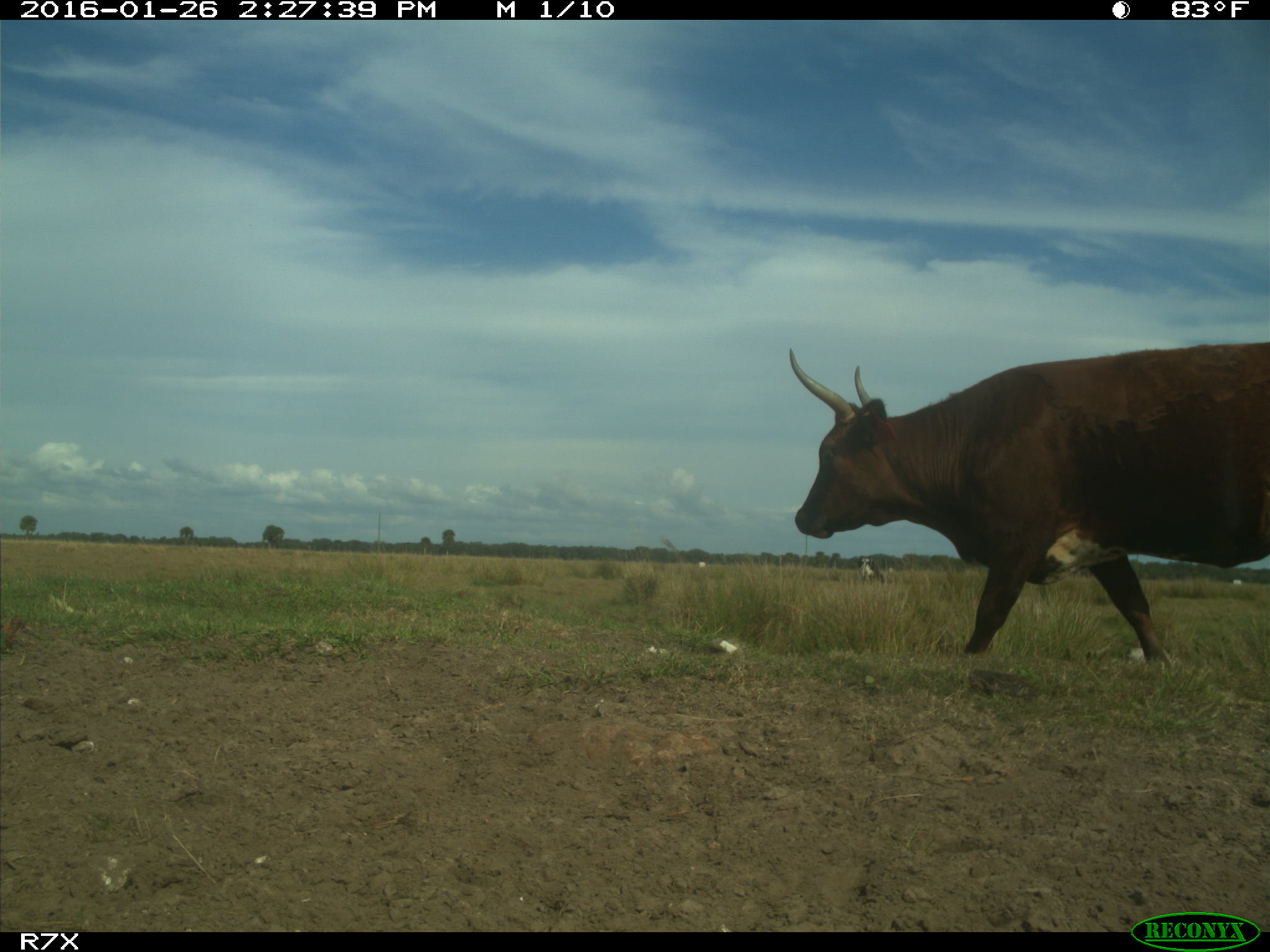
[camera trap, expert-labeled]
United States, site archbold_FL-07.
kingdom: Animalia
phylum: Chordata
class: Mammalia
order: Artiodactyla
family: Bovidae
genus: Bos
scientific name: Bos taurus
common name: domestic cow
Bos taurus (domestic cow).